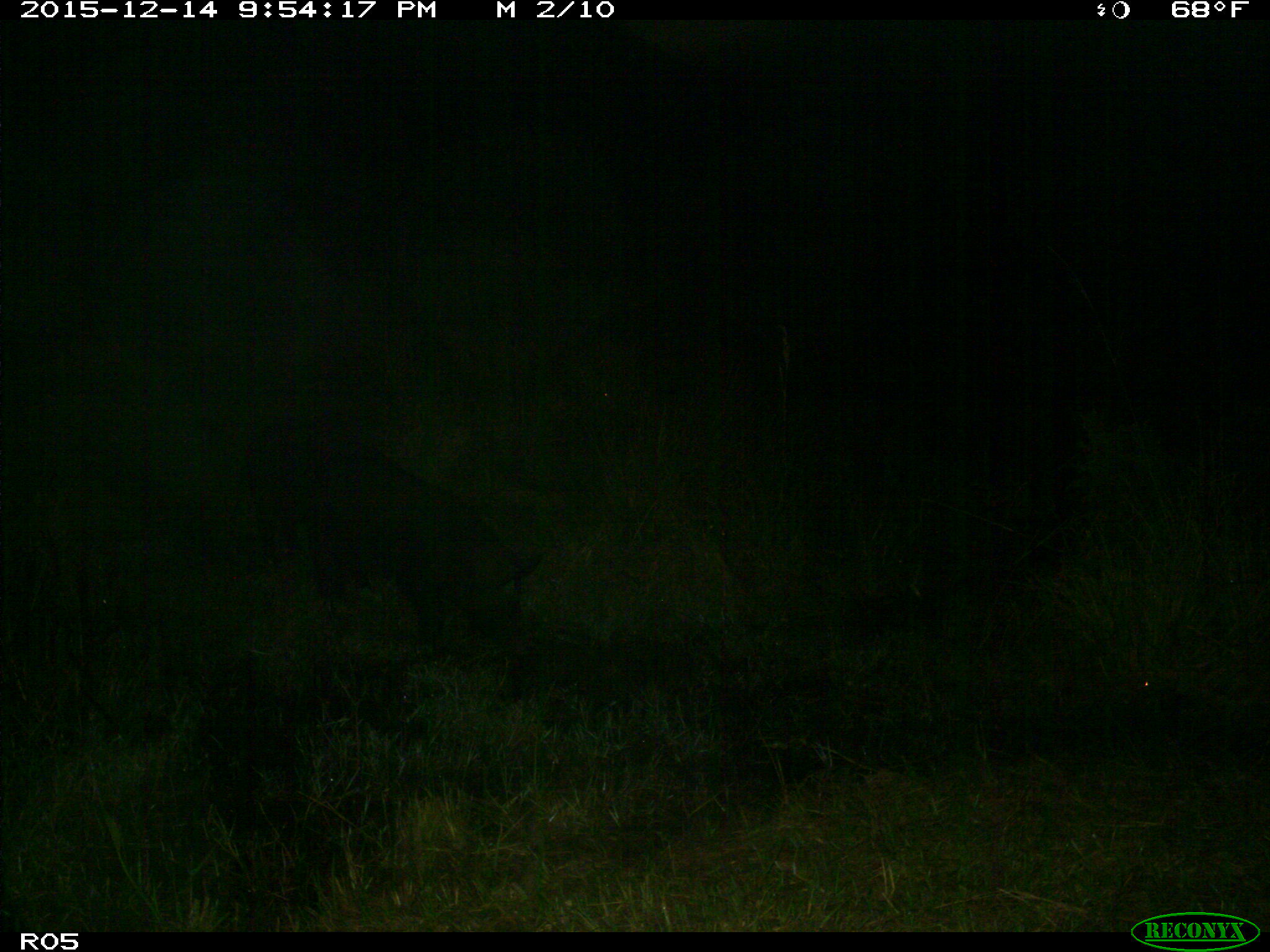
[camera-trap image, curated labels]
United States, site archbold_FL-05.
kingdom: Animalia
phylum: Chordata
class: Mammalia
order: Artiodactyla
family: Suidae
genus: Sus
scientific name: Sus scrofa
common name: wild boar